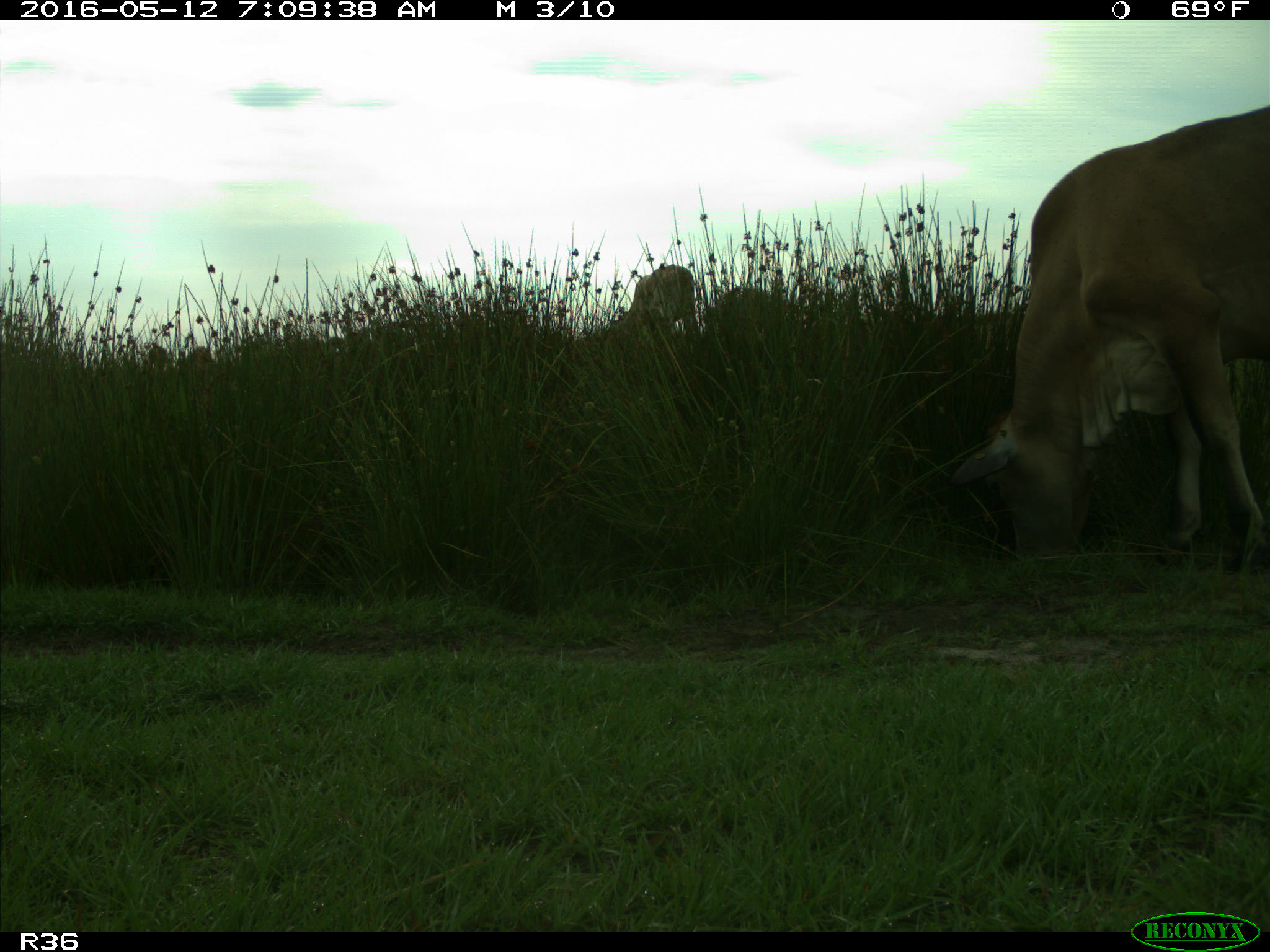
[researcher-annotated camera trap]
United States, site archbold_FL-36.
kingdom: Animalia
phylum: Chordata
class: Mammalia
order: Artiodactyla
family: Bovidae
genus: Bos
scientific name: Bos taurus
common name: domestic cow